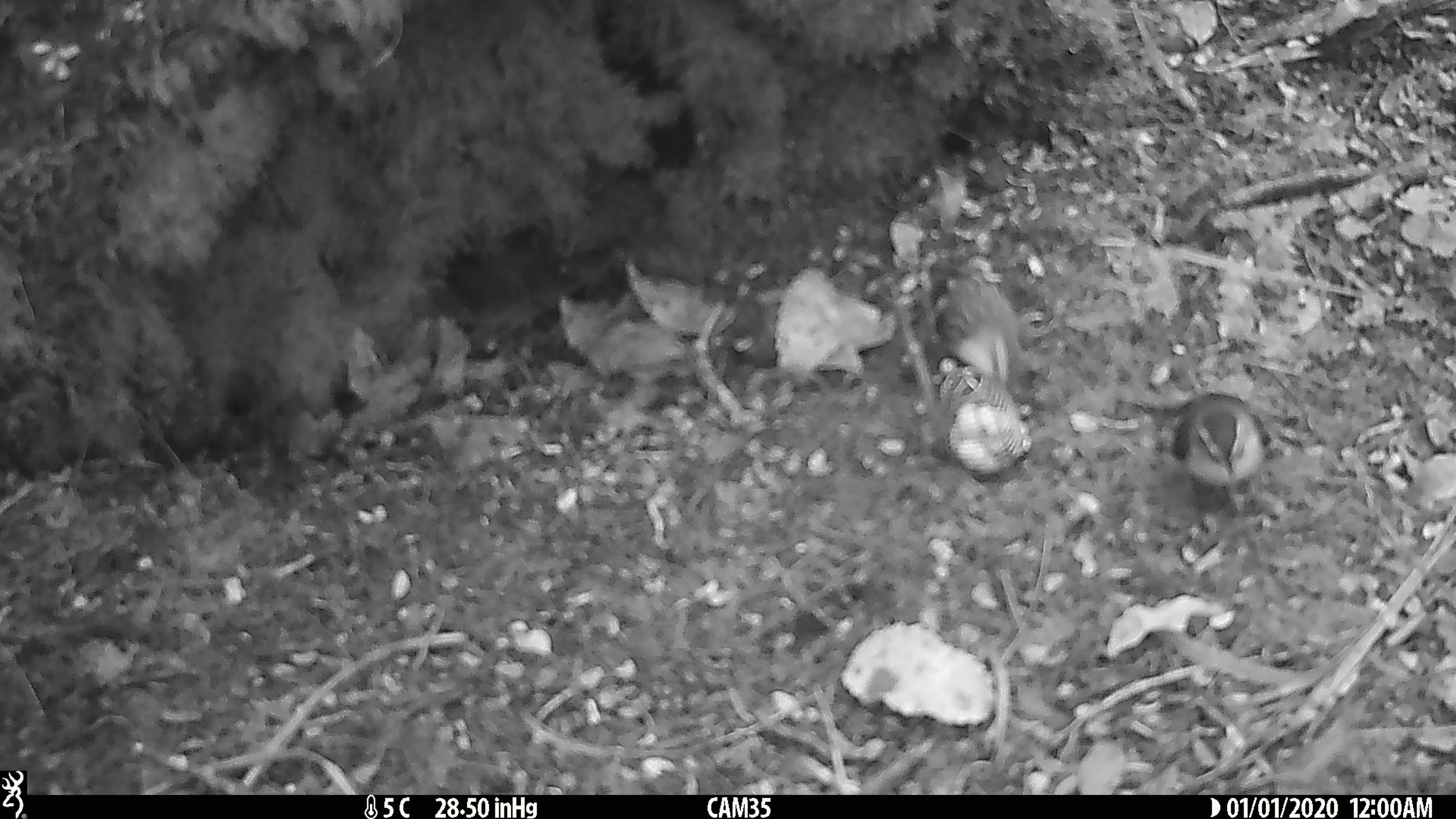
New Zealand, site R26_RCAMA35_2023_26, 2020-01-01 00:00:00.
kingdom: Animalia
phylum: Chordata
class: Aves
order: Passeriformes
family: Acanthisittidae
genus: Acanthisitta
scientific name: Acanthisitta chloris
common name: rifleman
Rifleman (Acanthisitta chloris).